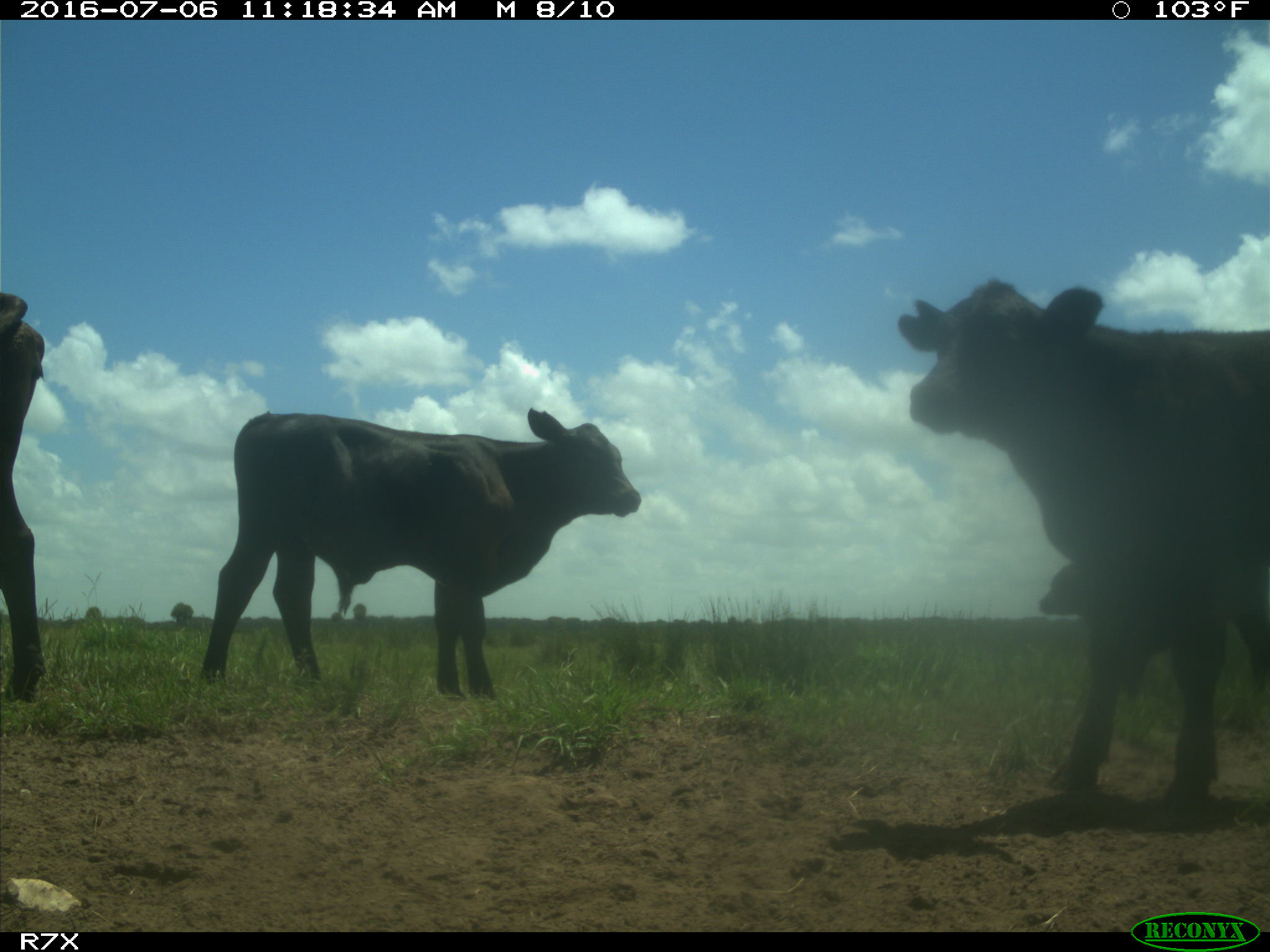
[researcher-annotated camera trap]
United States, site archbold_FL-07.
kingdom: Animalia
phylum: Chordata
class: Mammalia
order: Artiodactyla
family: Bovidae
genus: Bos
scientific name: Bos taurus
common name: domestic cow